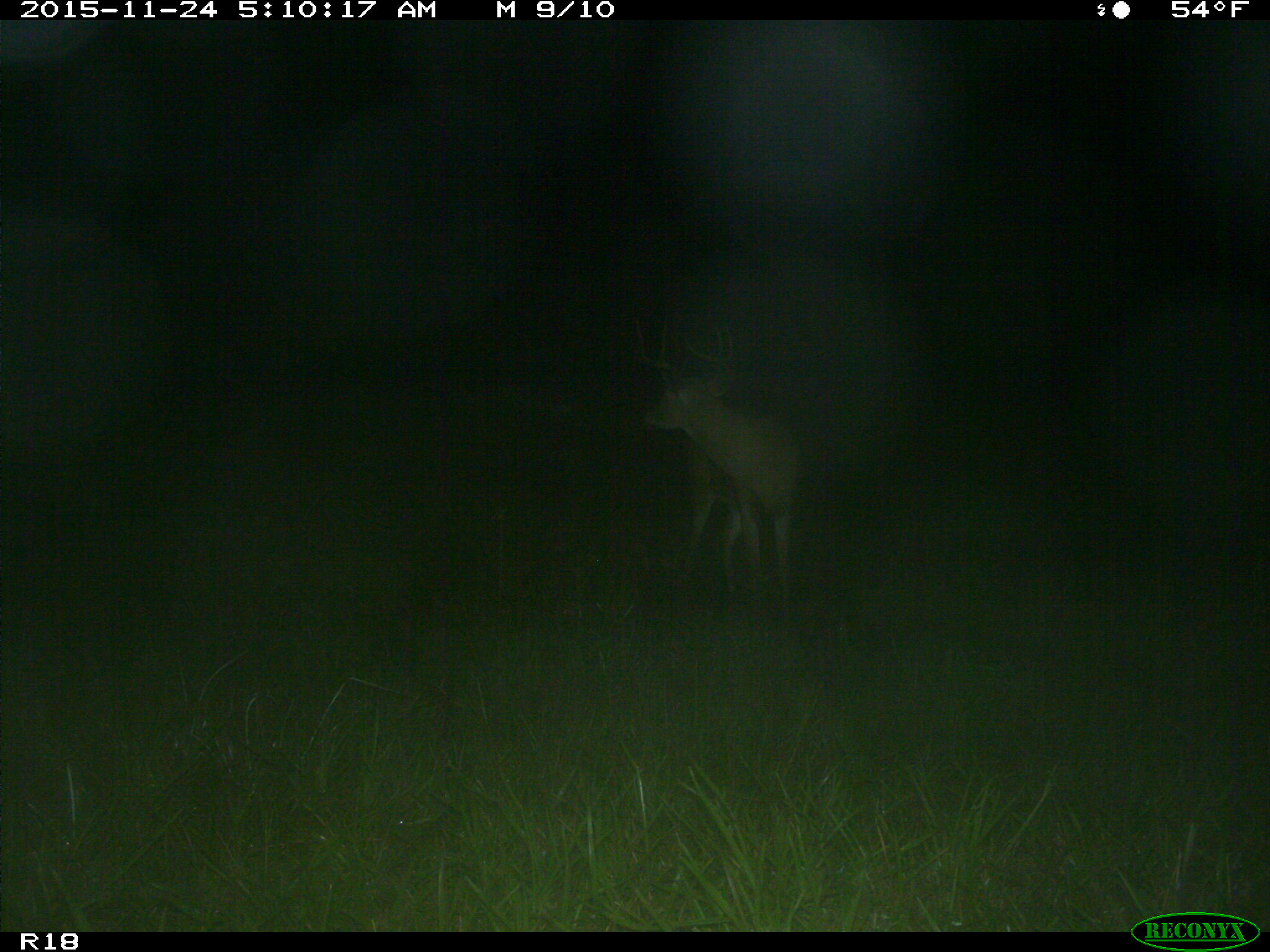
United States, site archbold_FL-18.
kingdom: Animalia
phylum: Chordata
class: Mammalia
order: Artiodactyla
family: Cervidae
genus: Odocoileus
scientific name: Odocoileus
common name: deer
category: unidentified deer